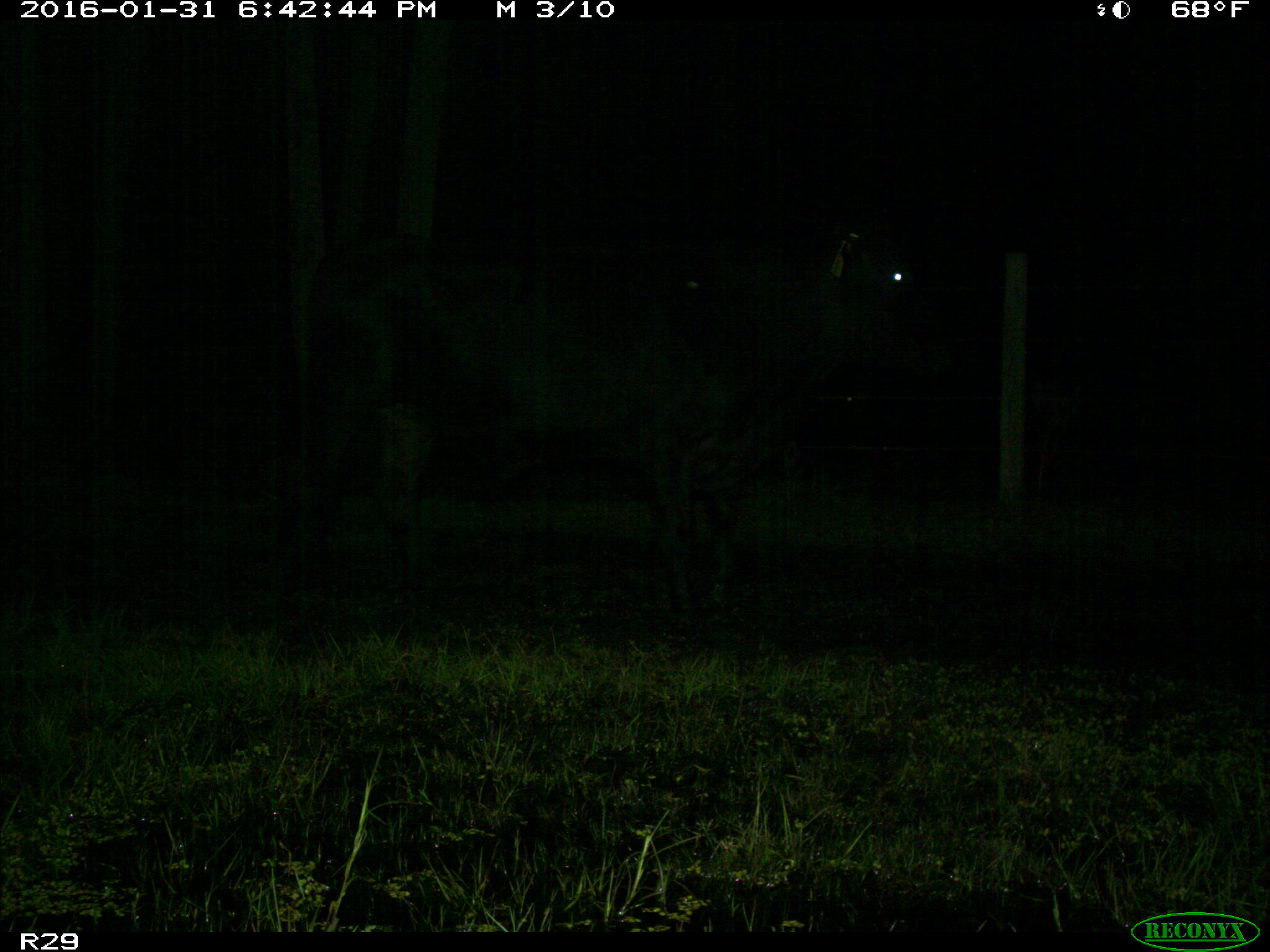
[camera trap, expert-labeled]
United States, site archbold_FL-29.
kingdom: Animalia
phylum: Chordata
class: Mammalia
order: Artiodactyla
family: Bovidae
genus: Bos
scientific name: Bos taurus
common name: domestic cow